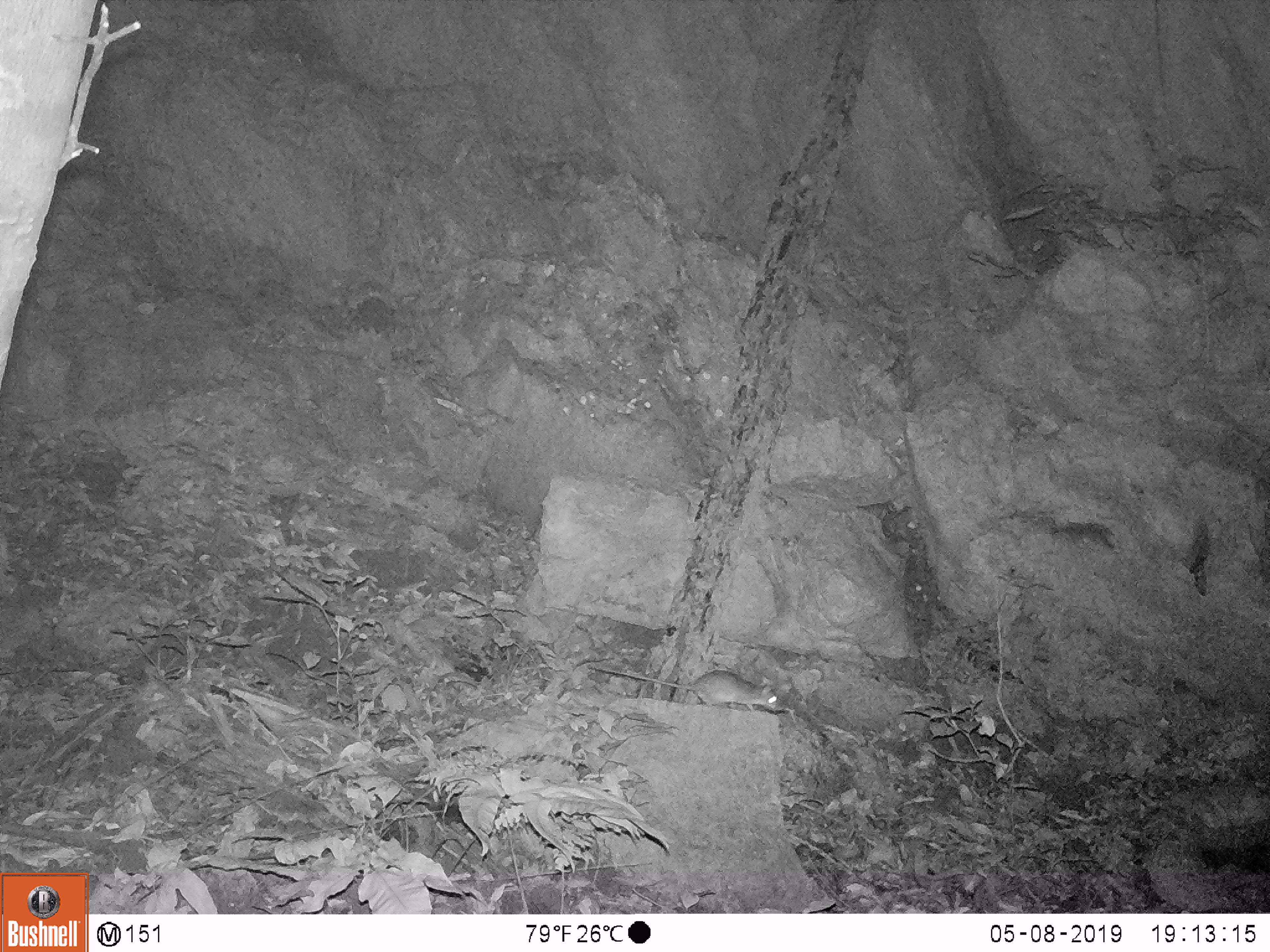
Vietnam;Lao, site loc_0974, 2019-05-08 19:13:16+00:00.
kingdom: Animalia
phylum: Chordata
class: Mammalia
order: Rodentia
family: Muridae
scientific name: Muridae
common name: old-world mice and rats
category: unidentified murid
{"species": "unidentified murid (old-world mice and rats) (Muridae)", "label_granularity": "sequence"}